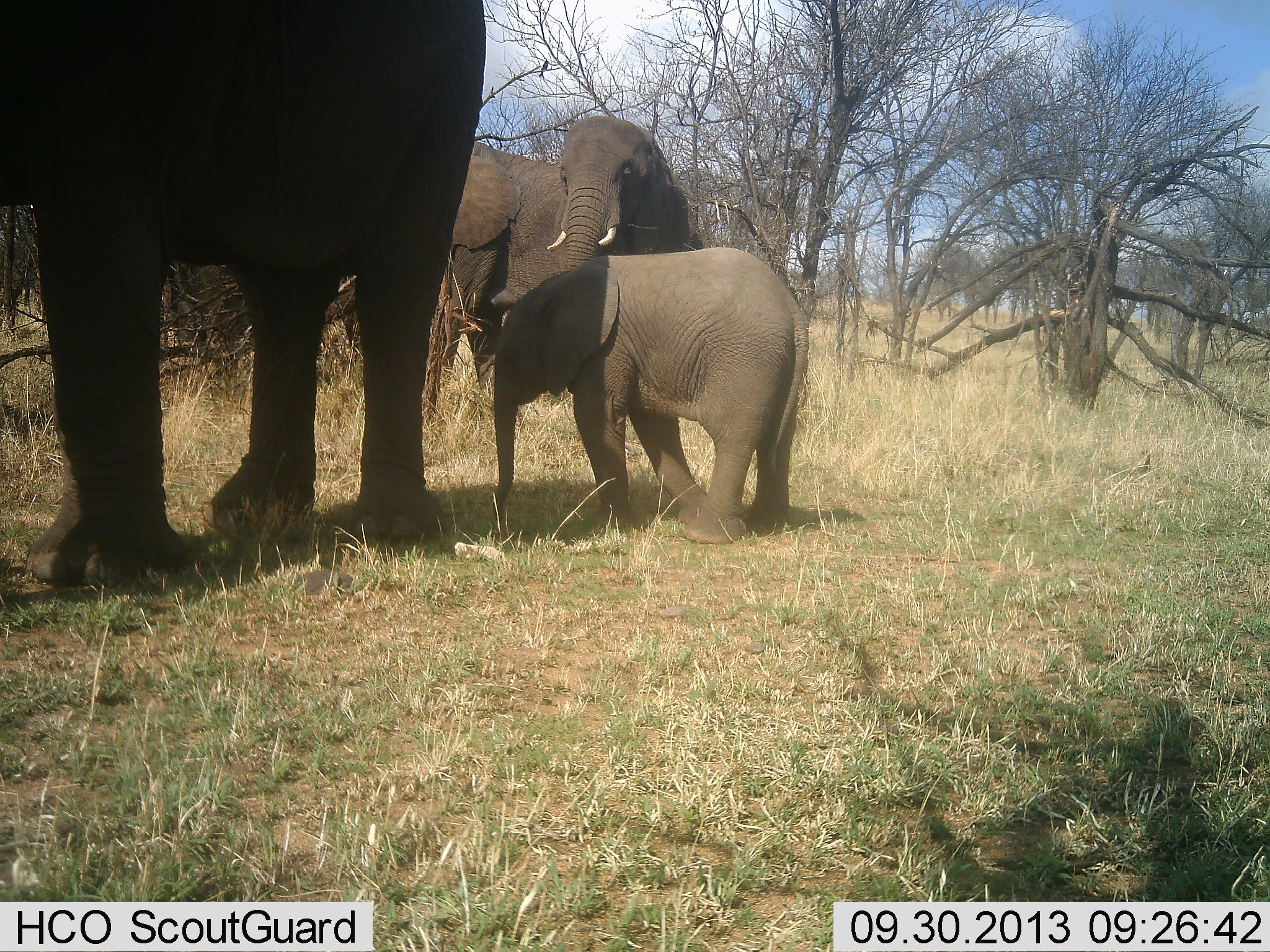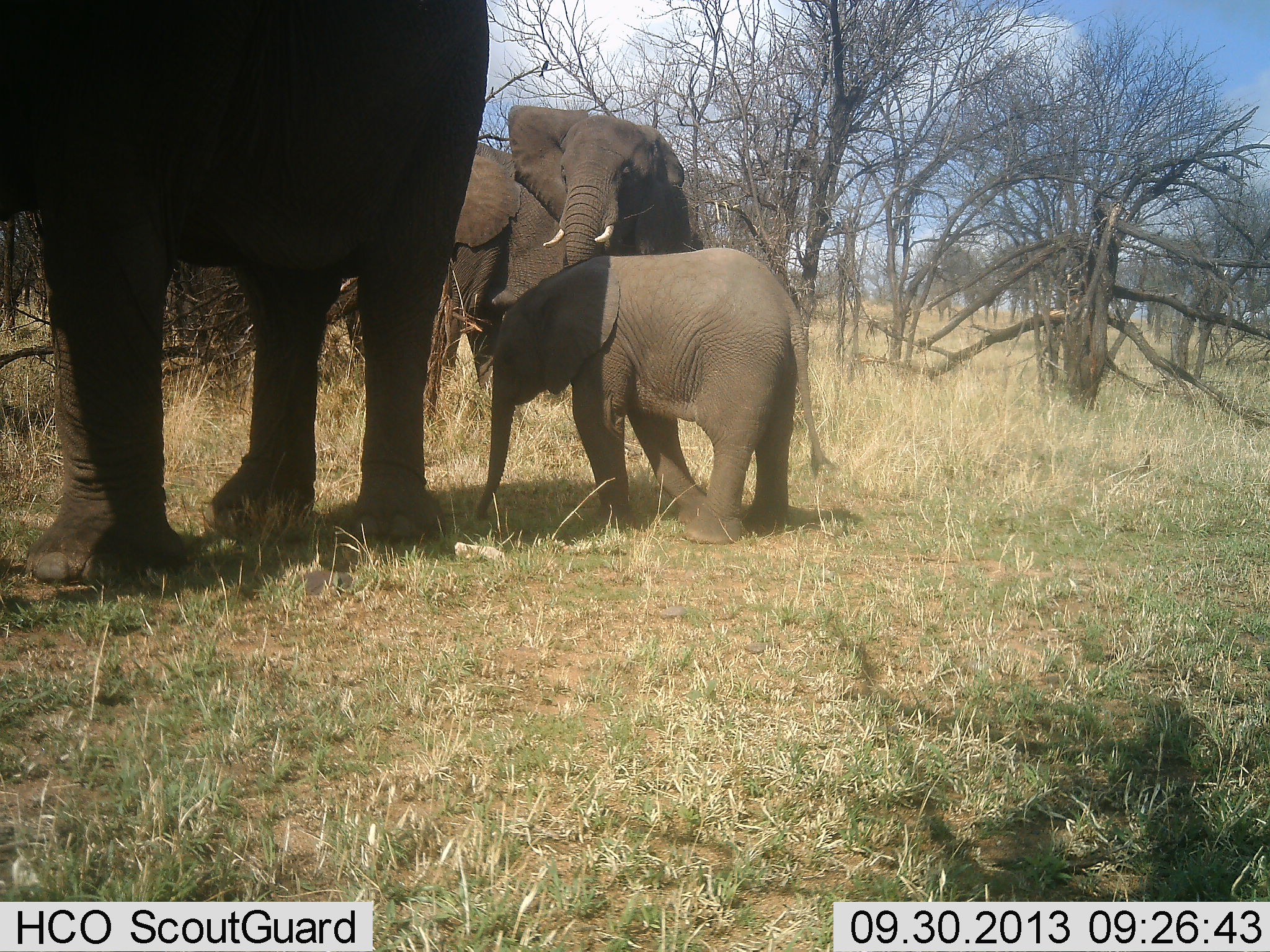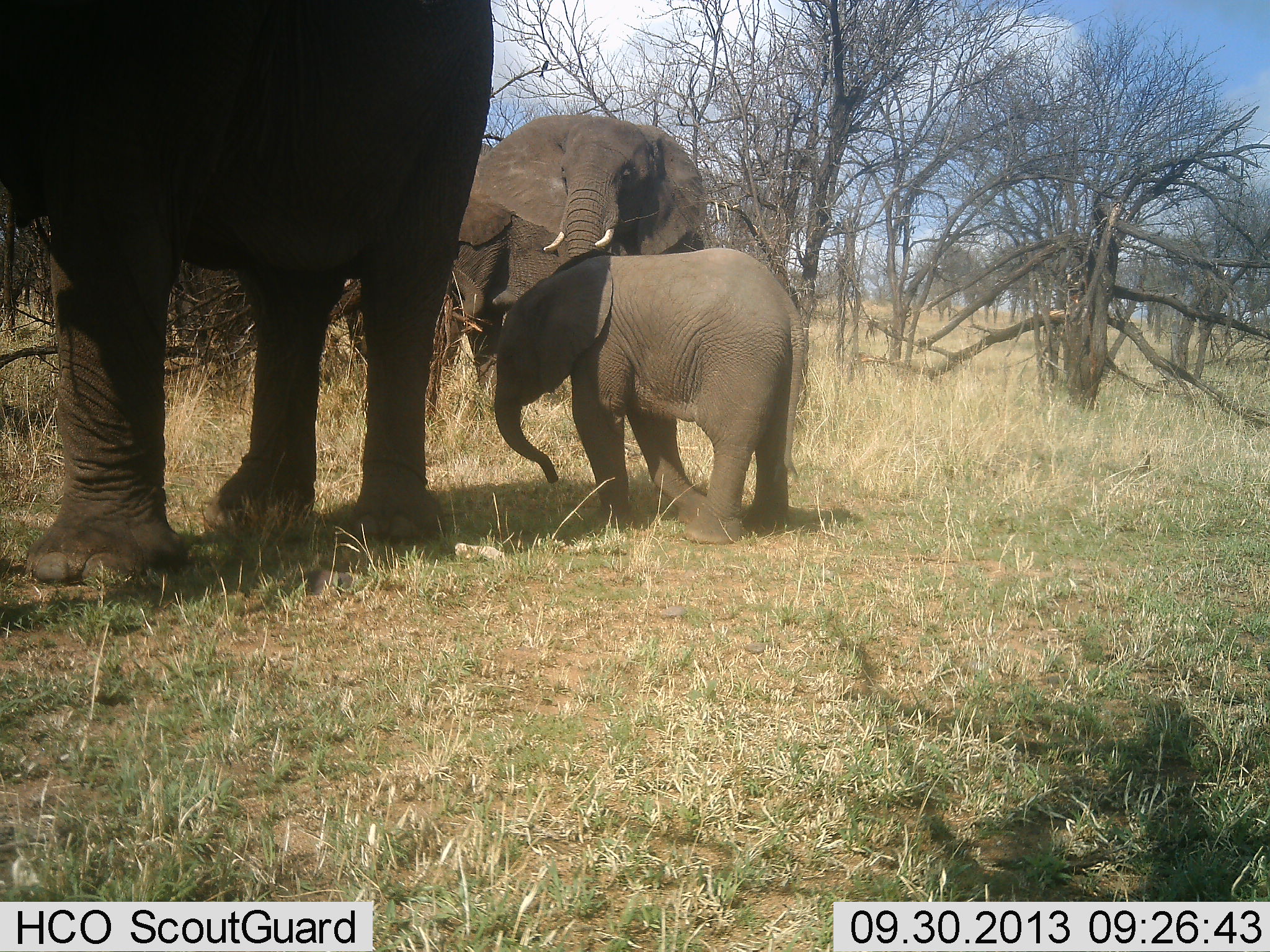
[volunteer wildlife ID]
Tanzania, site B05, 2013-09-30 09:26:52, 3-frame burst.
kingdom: Animalia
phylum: Chordata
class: Mammalia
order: Proboscidea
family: Elephantidae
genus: Loxodonta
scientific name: Loxodonta africana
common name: african bush elephant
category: elephant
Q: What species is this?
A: Elephant (african bush elephant) (Loxodonta africana).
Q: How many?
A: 4.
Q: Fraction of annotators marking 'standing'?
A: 90%.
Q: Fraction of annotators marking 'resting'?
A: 0%.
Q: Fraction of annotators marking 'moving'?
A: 10%.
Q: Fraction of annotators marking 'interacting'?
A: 0%.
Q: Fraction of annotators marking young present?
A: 80%.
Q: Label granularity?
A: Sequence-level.